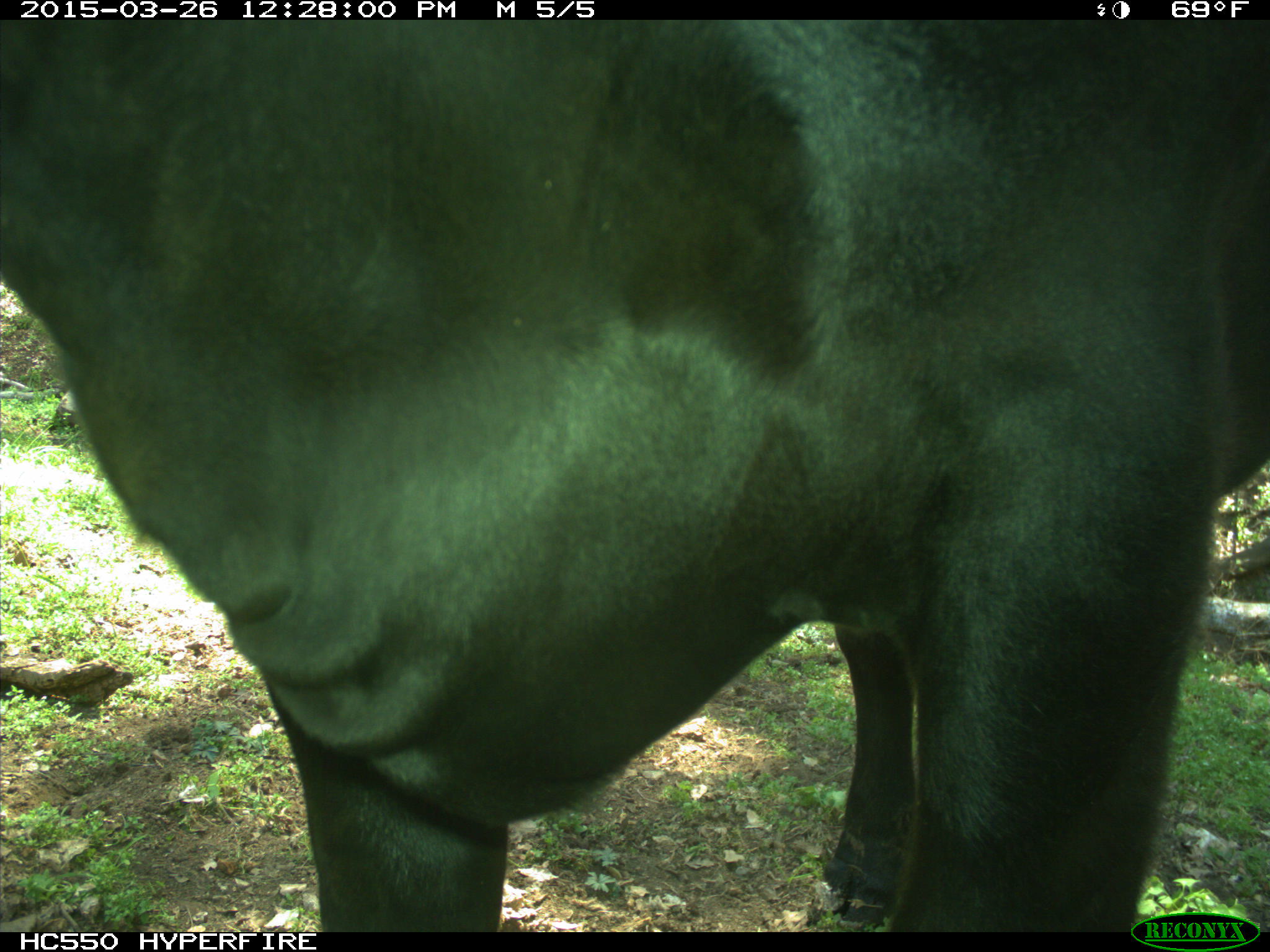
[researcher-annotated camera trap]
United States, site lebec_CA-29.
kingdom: Animalia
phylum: Chordata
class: Mammalia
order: Artiodactyla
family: Bovidae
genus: Bos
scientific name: Bos taurus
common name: domestic cow